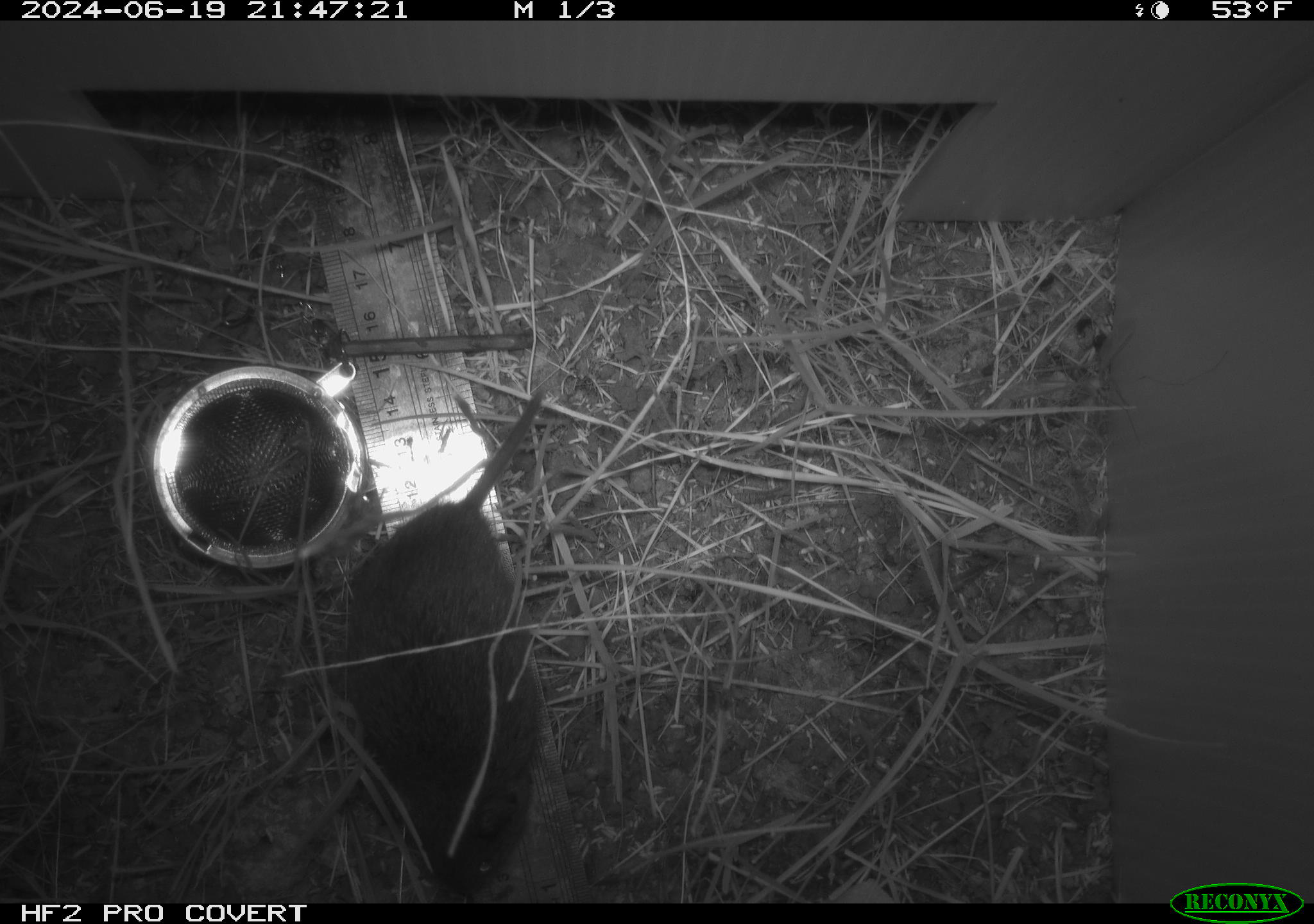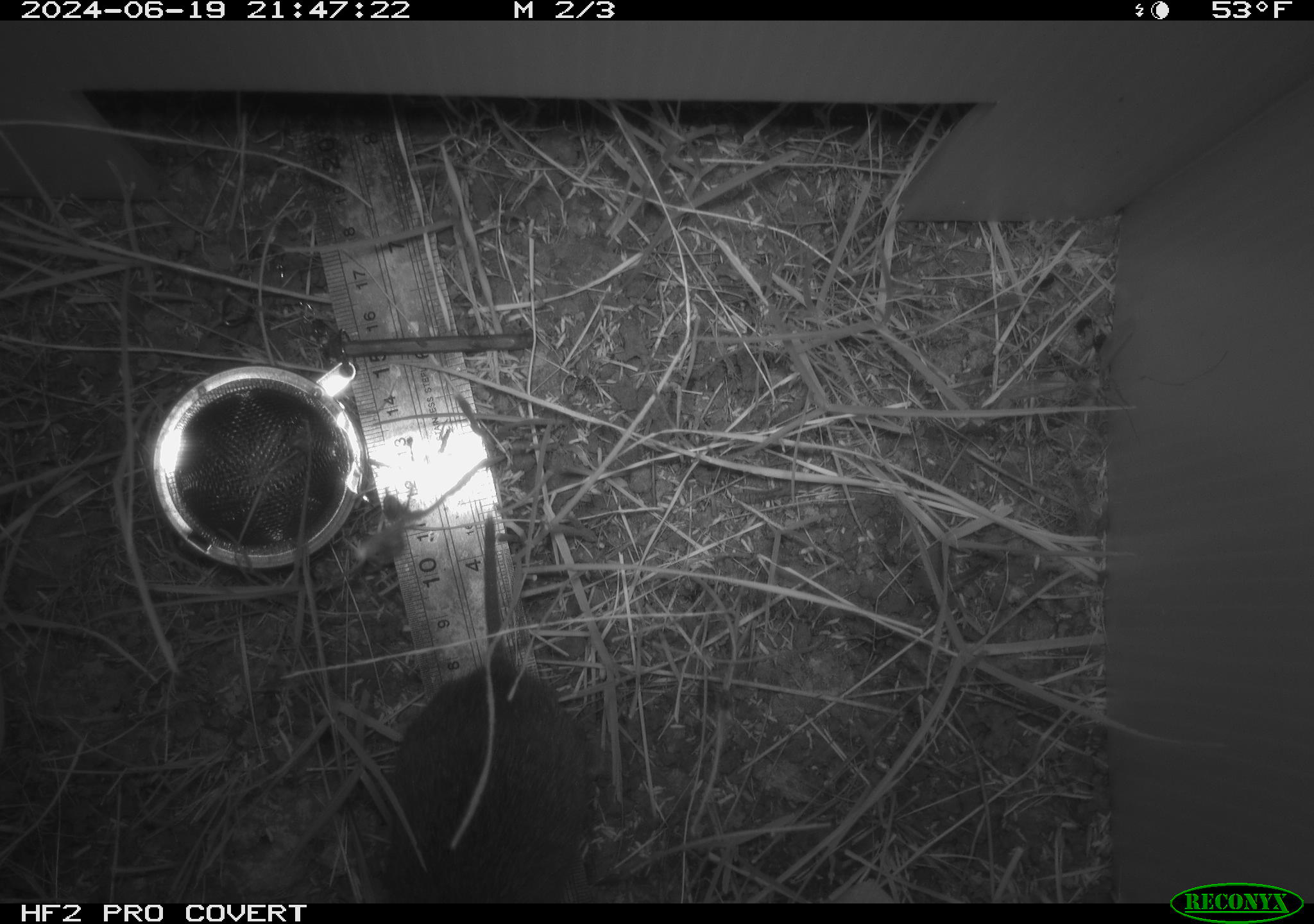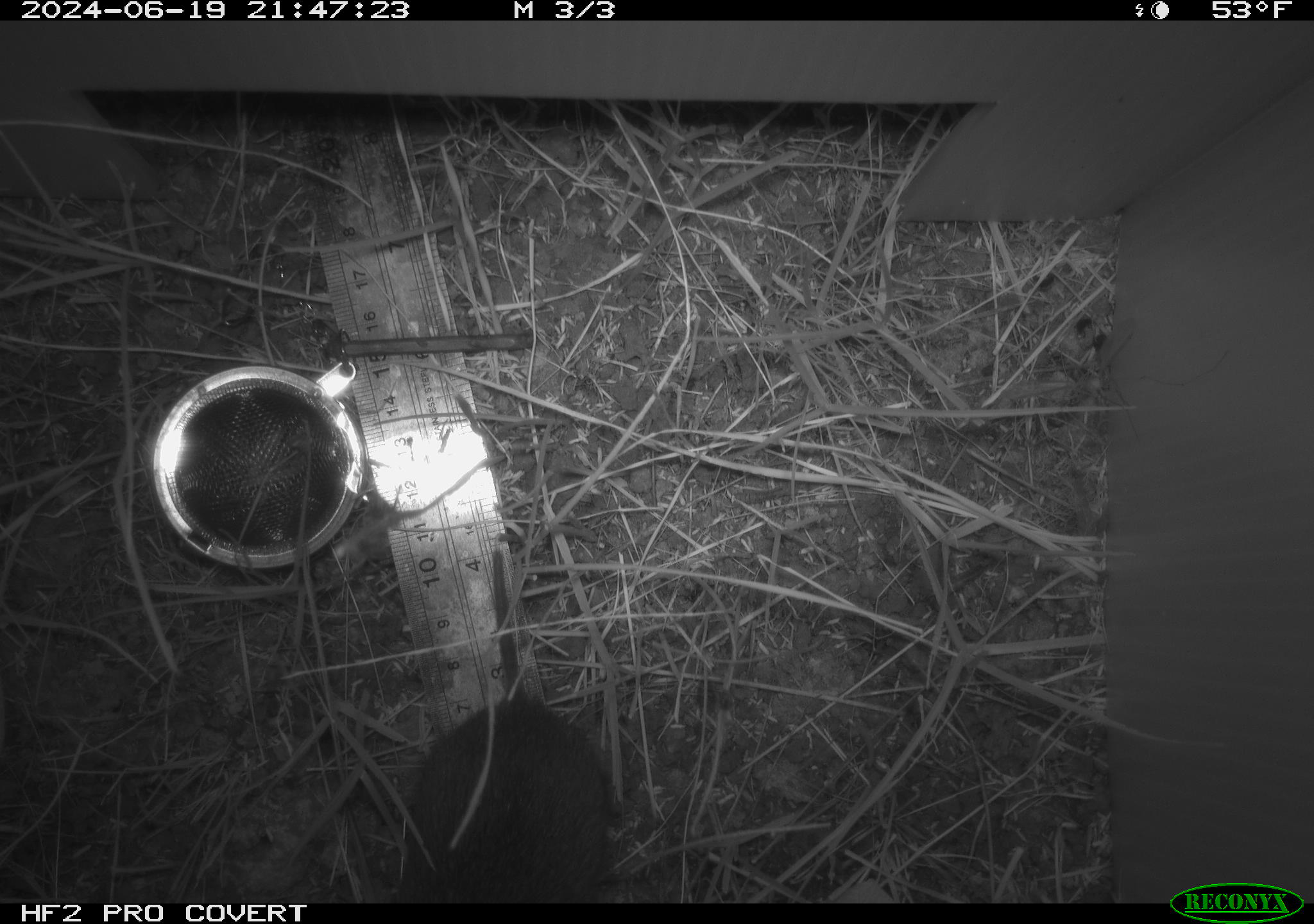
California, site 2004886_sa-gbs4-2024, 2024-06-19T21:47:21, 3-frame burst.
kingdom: Animalia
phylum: Chordata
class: Mammalia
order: Rodentia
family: Cricetidae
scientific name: Arvicolinae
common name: voles, lemmings, and muskrats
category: arvicolinae subfamily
Arvicolinae subfamily (voles, lemmings, and muskrats) (Arvicolinae).